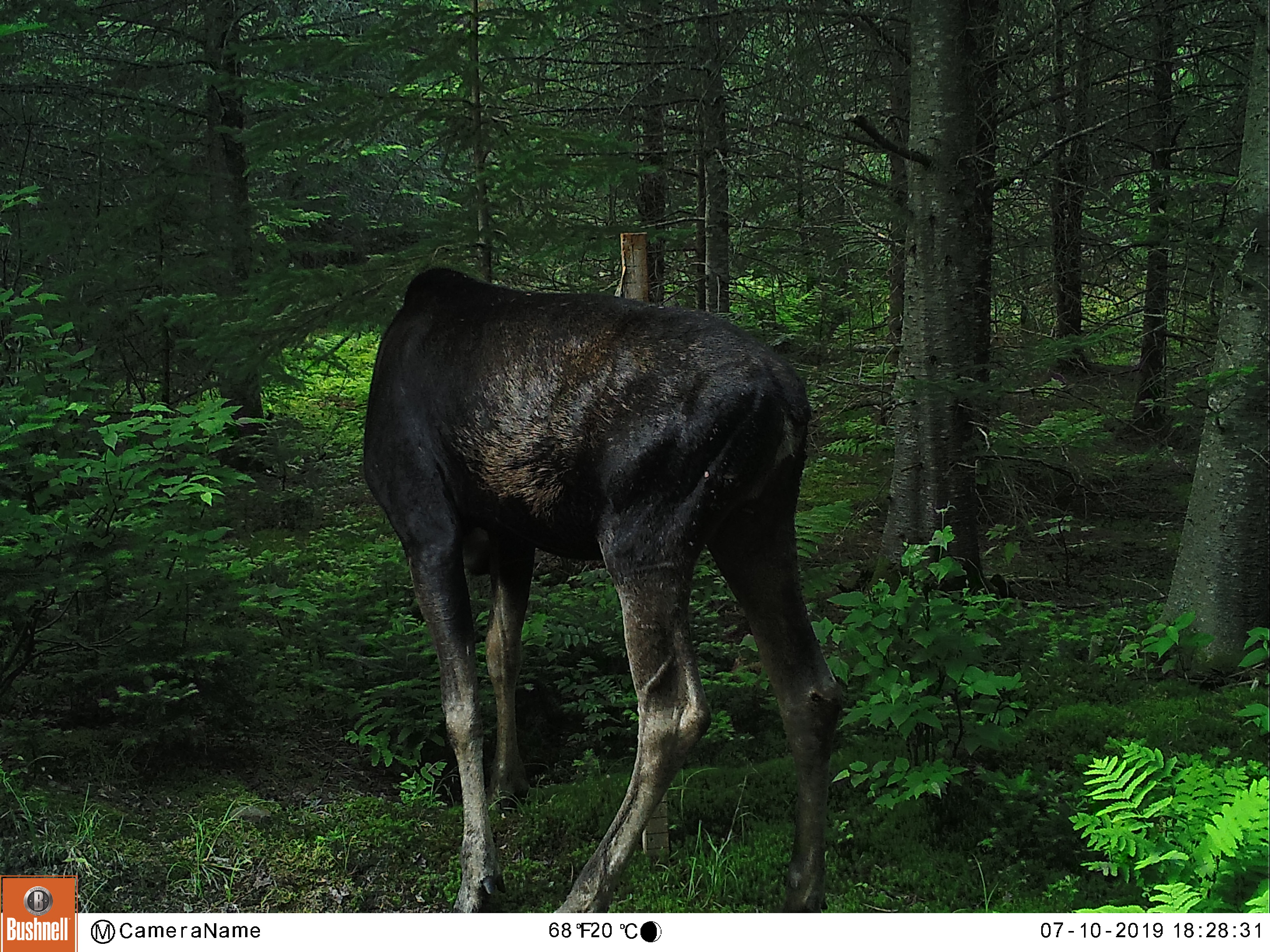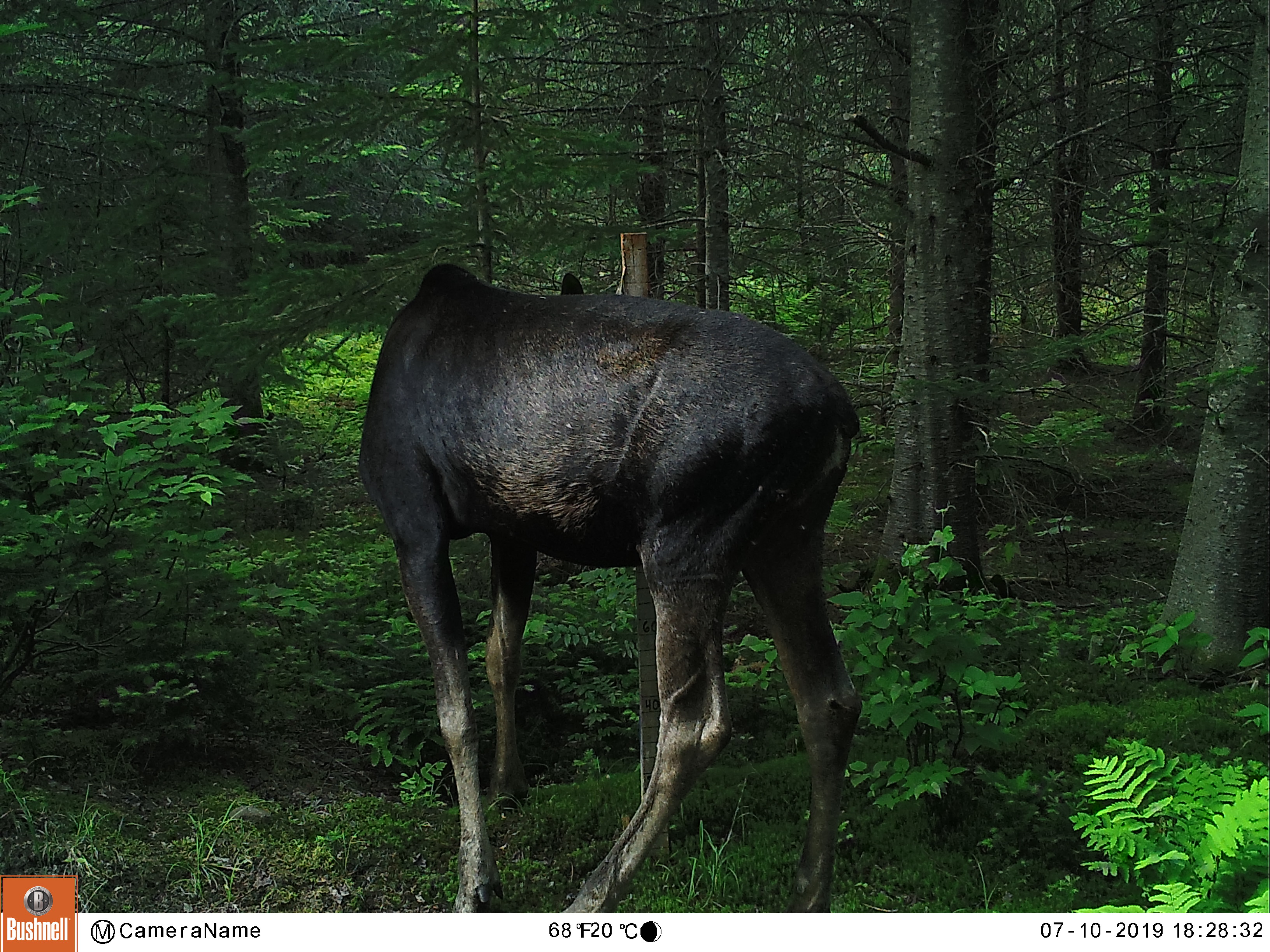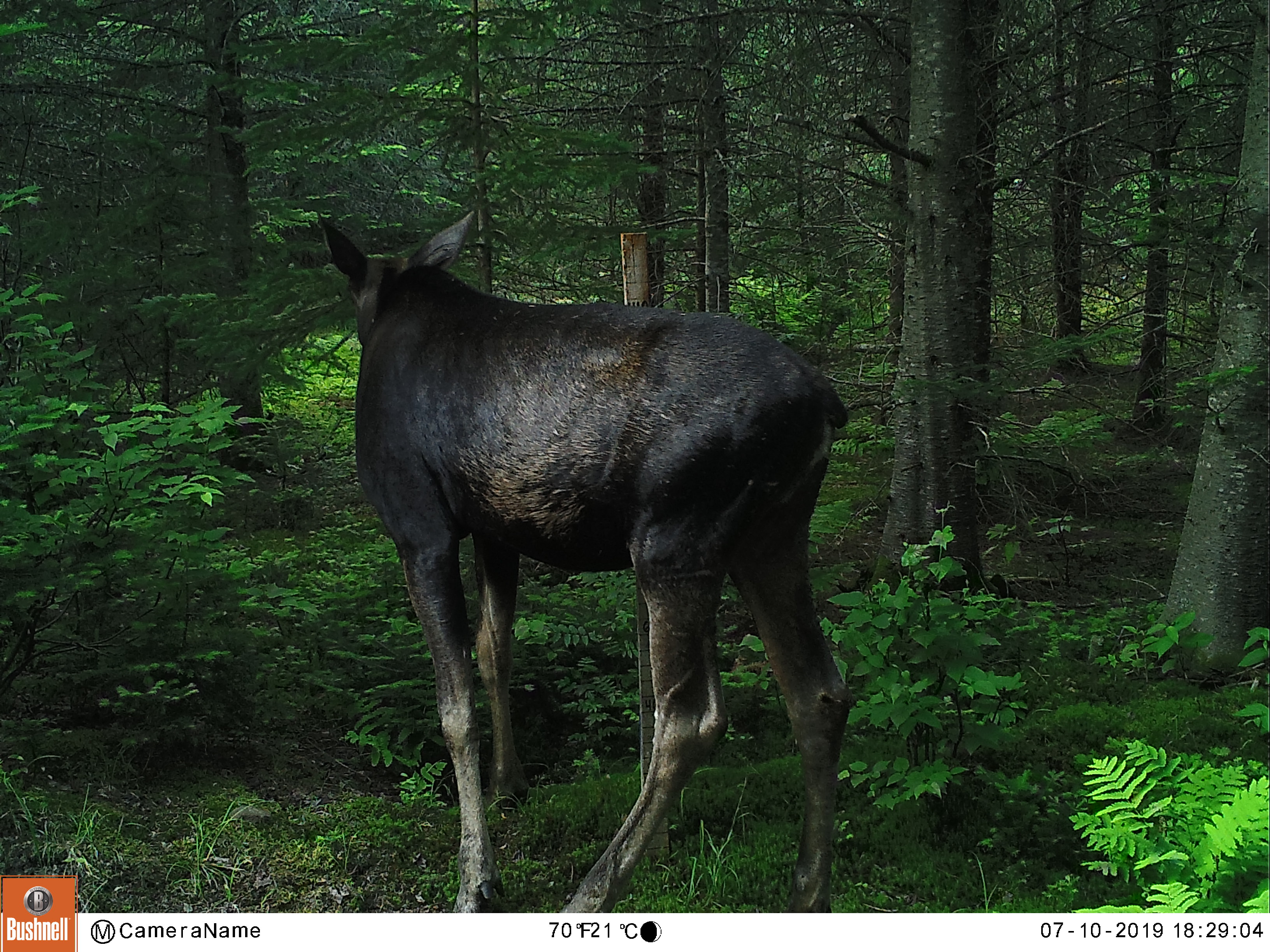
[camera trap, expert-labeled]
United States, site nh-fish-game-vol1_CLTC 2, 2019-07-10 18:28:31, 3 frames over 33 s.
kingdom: Animalia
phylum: Chordata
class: Mammalia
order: Artiodactyla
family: Cervidae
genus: Alces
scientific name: Alces alces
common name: moose